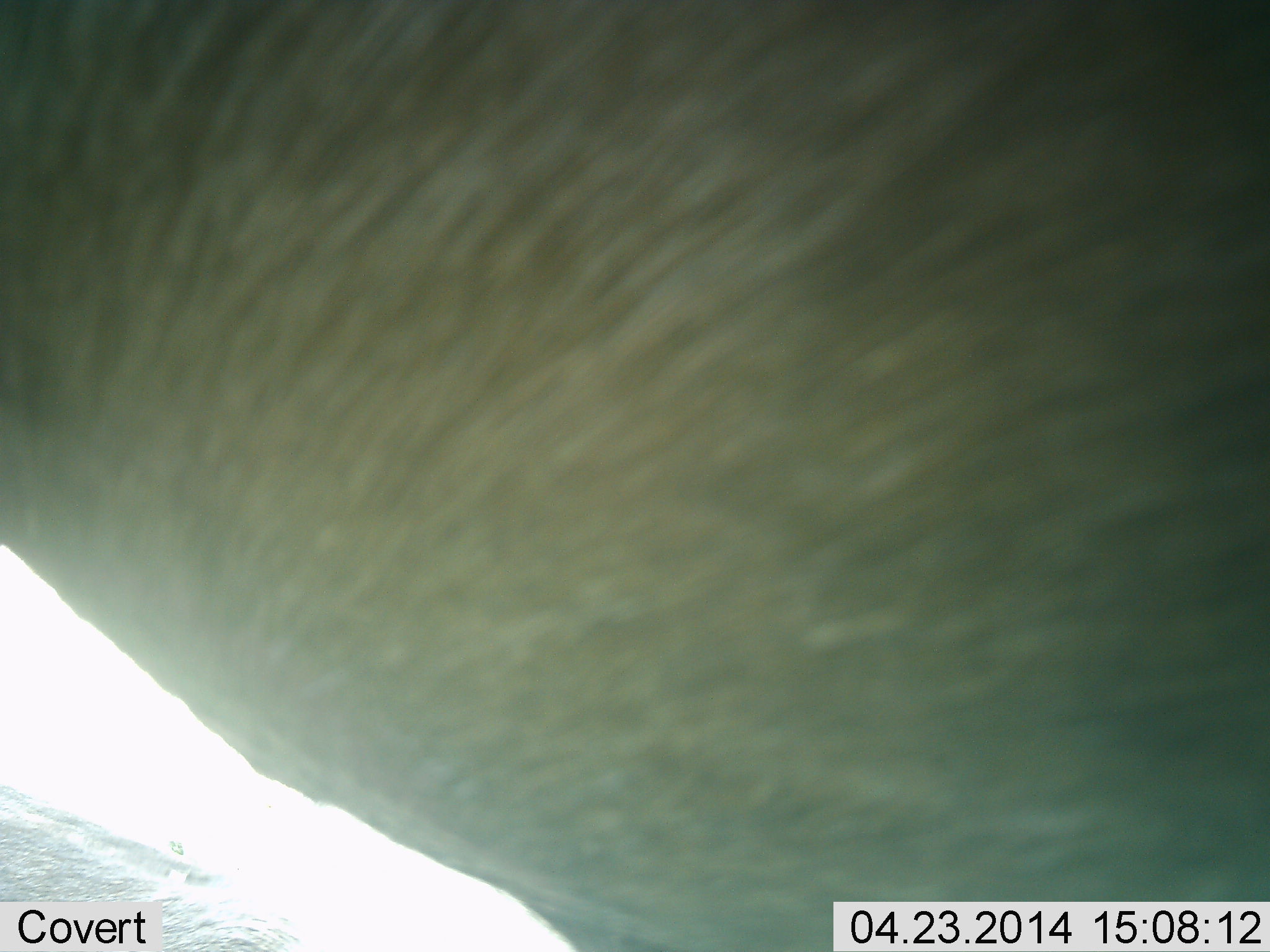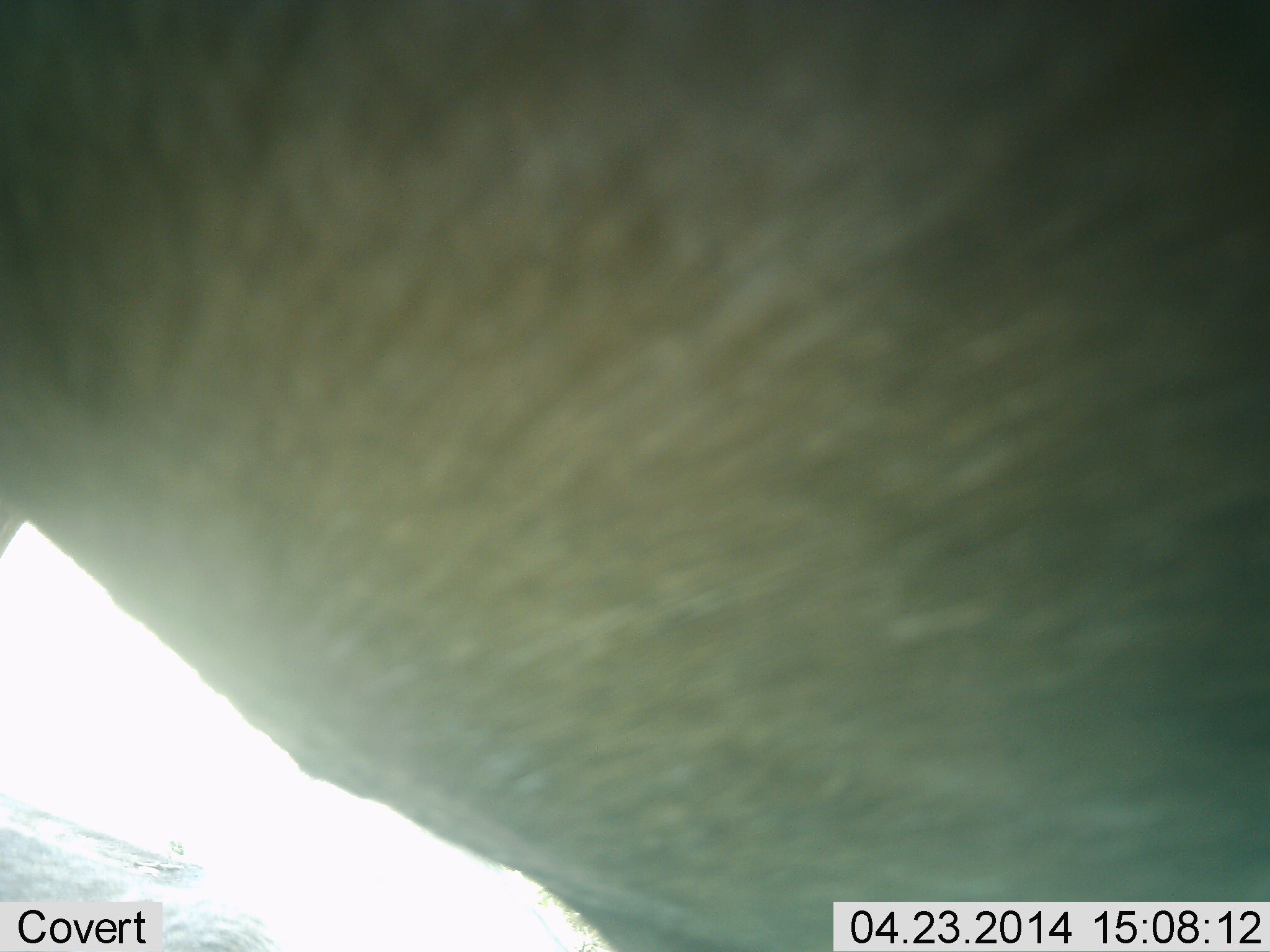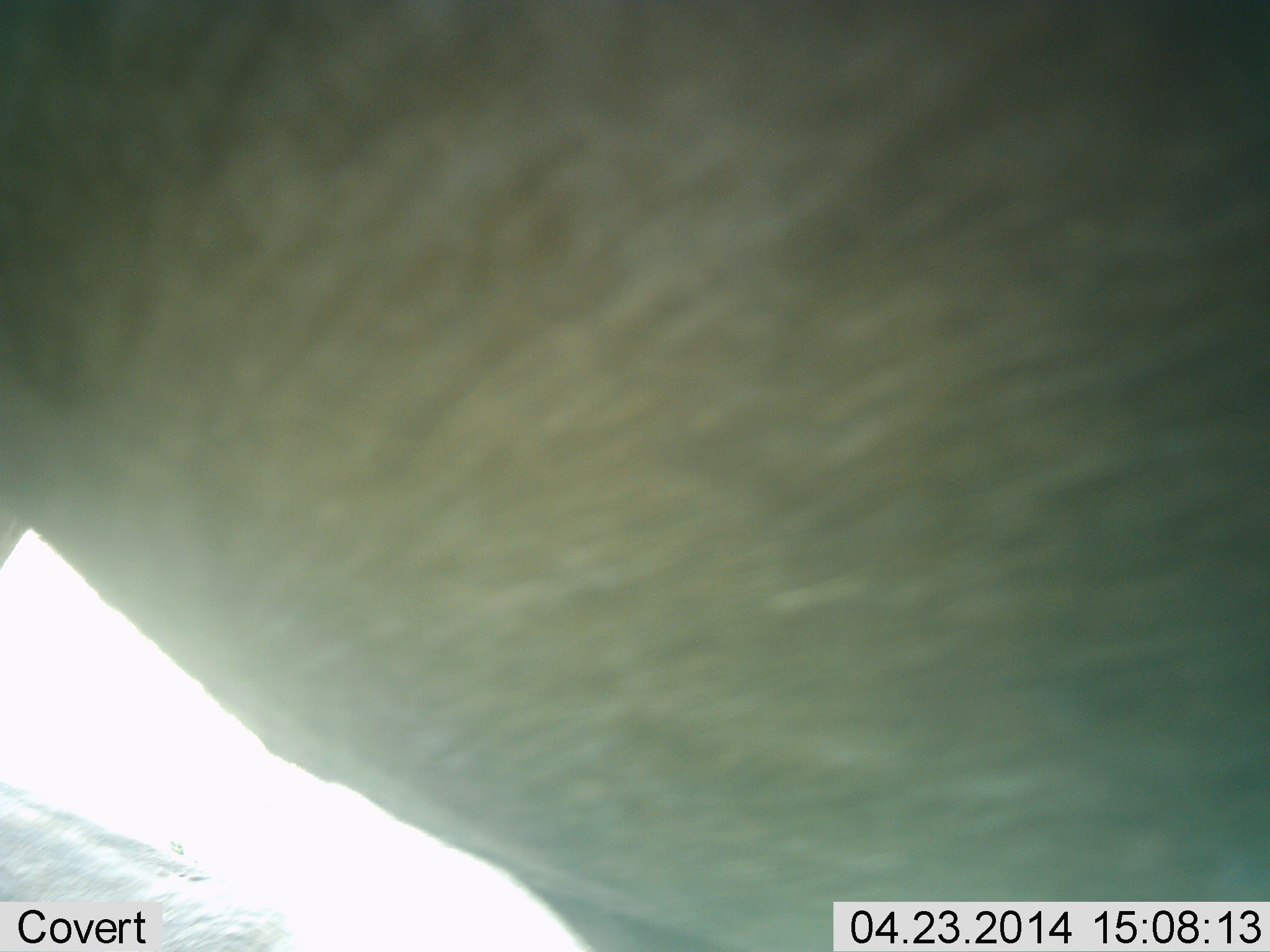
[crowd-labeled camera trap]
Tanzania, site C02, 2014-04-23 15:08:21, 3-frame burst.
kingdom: Animalia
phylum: Chordata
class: Mammalia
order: Artiodactyla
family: Bovidae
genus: Connochaetes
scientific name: Connochaetes taurinus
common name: blue wildebeest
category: wildebeest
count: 1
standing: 100%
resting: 11%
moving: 0%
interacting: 0%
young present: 0%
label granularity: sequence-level